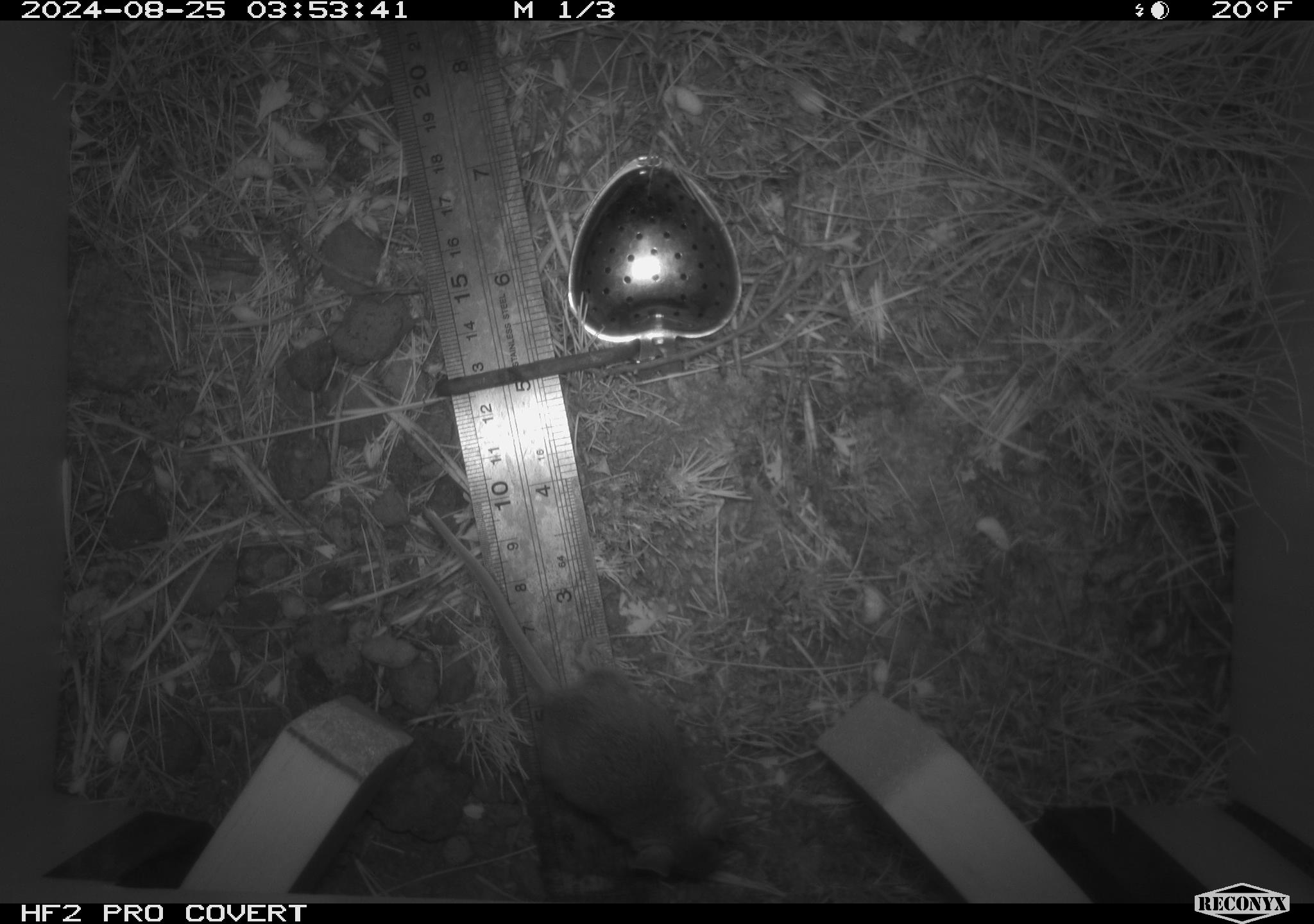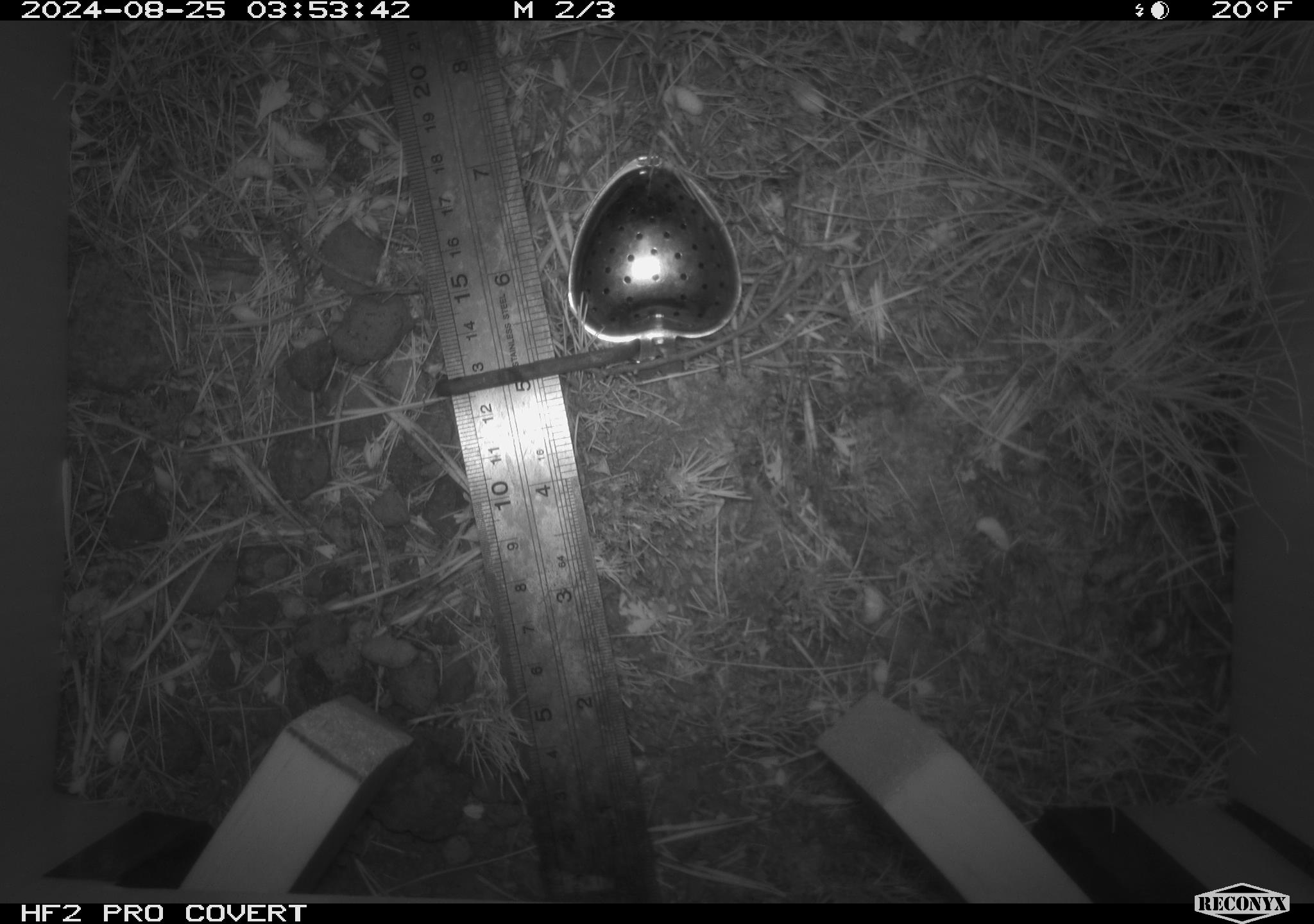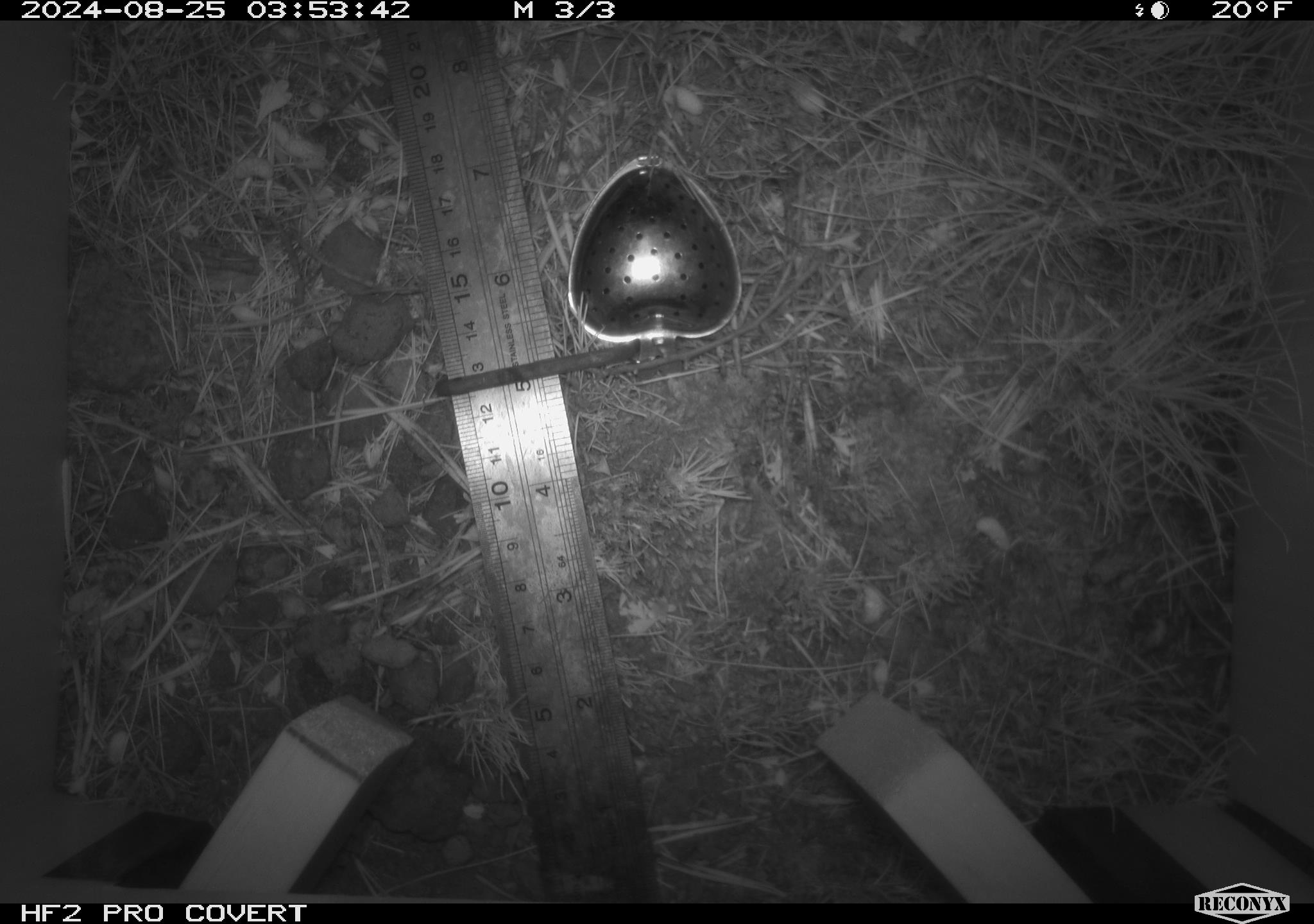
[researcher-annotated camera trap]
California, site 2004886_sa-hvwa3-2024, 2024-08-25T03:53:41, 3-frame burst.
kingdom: Animalia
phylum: Chordata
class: Mammalia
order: Rodentia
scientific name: Rodentia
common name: mouse species